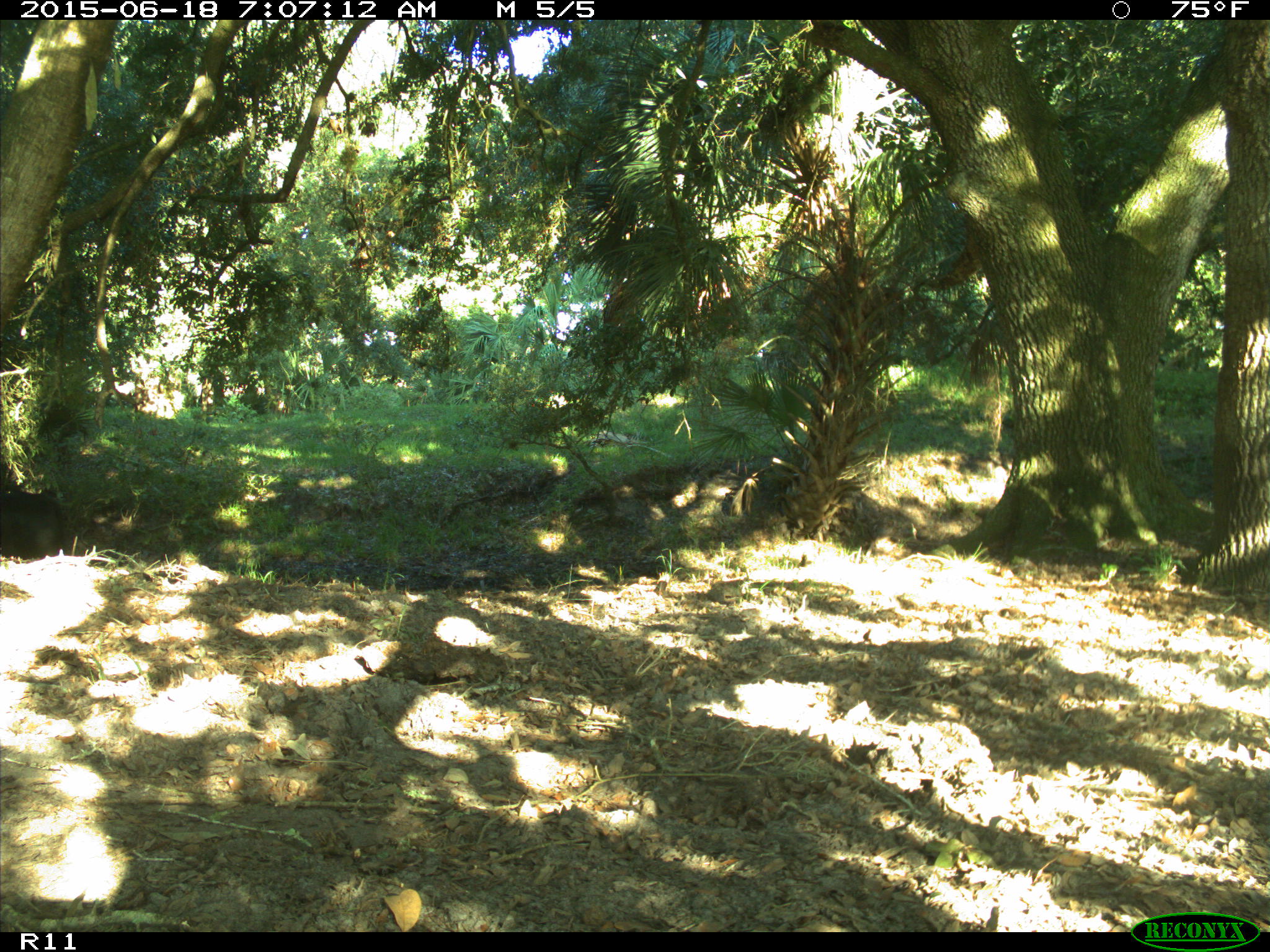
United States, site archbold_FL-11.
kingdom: Animalia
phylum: Chordata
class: Mammalia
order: Artiodactyla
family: Bovidae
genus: Bos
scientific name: Bos taurus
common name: domestic cow